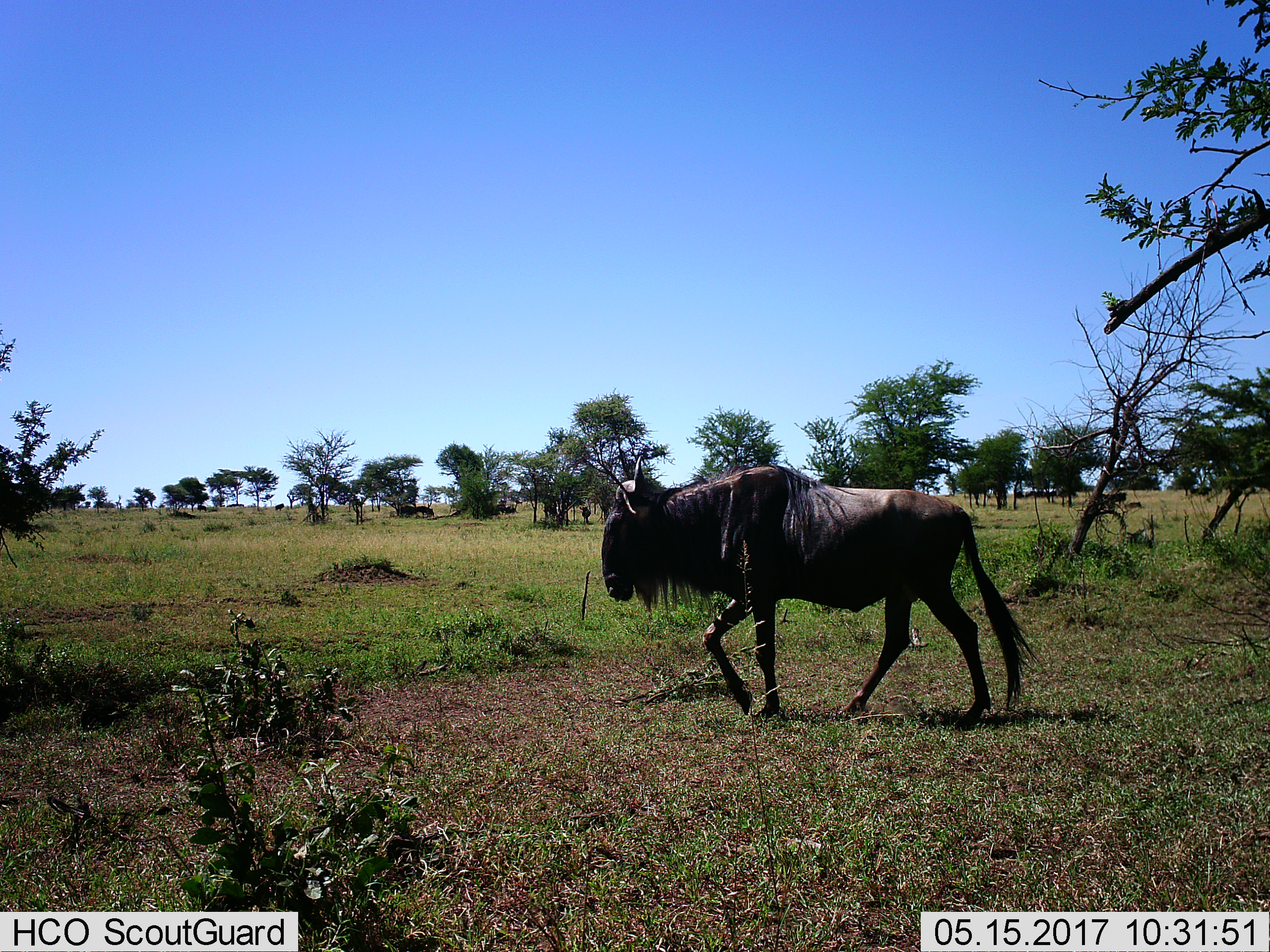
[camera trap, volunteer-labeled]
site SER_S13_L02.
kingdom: Animalia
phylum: Chordata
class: Mammalia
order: Artiodactyla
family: Bovidae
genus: Connochaetes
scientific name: Connochaetes taurinus taurinus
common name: blue wildebeest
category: wildebeestblue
Wildebeestblue (blue wildebeest) (Connochaetes taurinus taurinus), count 1. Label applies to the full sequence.